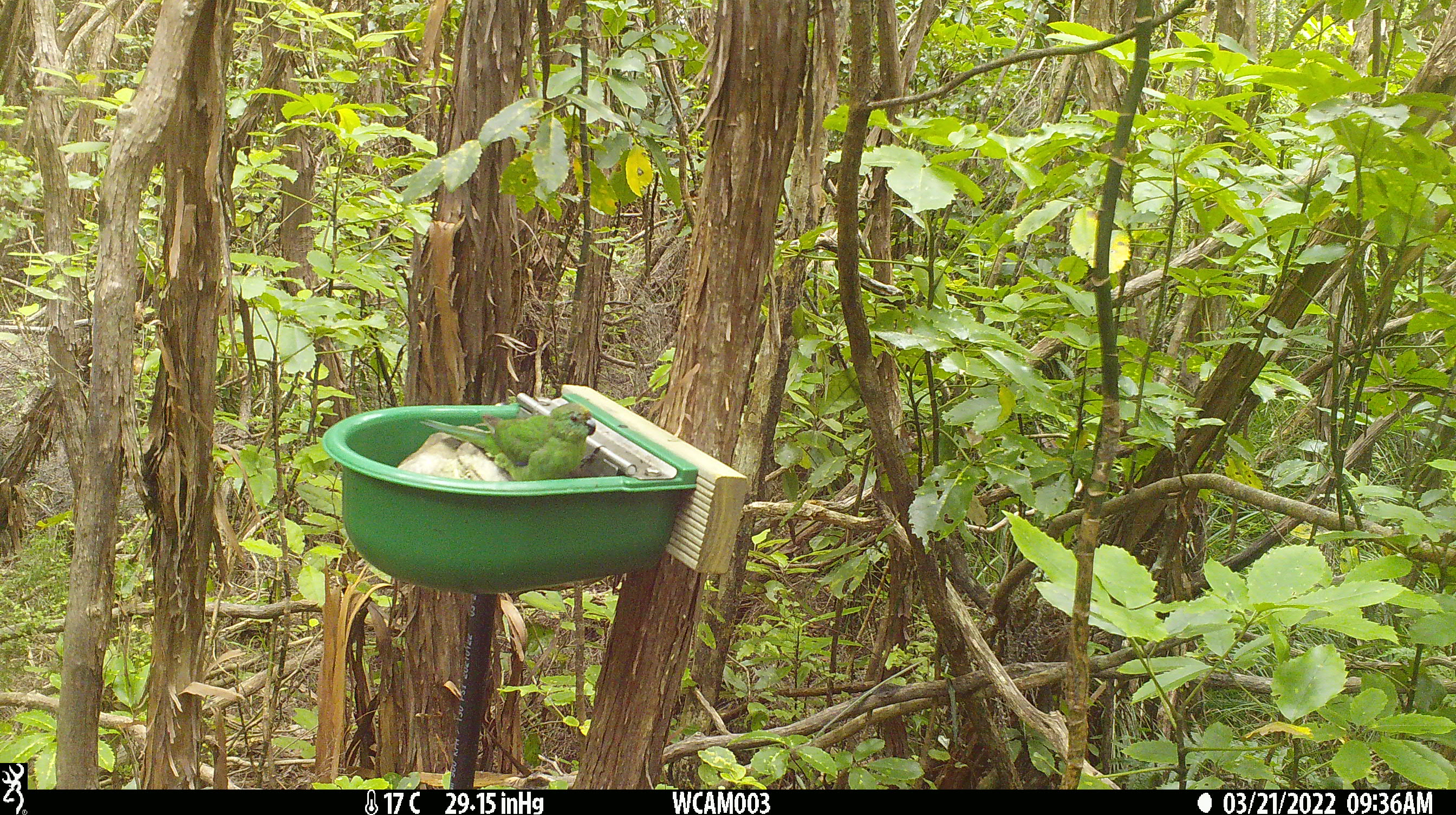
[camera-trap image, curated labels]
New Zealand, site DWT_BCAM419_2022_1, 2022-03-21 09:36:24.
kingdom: Animalia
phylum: Chordata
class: Aves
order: Psittaciformes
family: Psittaculidae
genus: Cyanoramphus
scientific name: Cyanoramphus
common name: parakeet